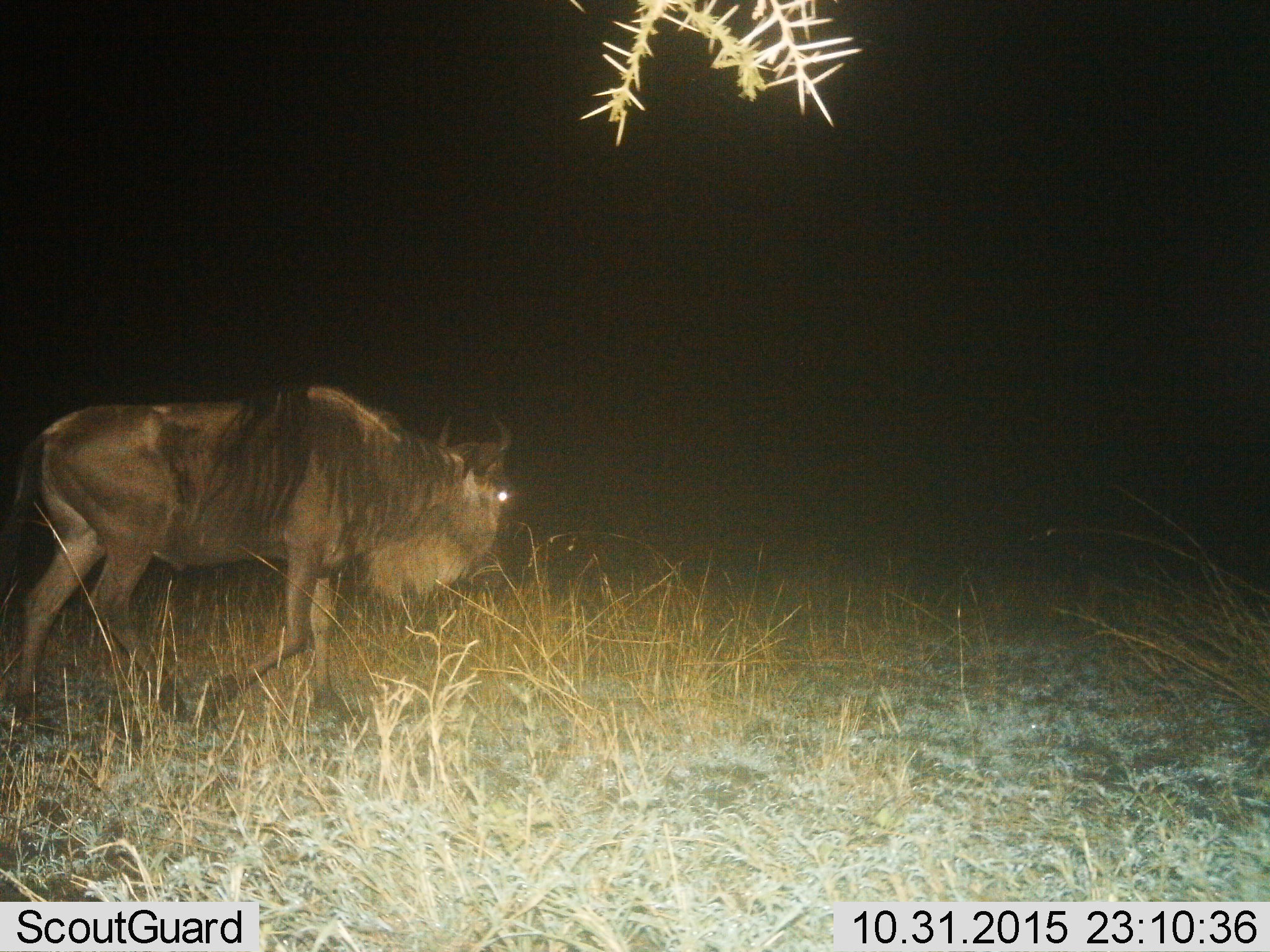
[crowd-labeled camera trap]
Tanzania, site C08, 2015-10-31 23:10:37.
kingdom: Animalia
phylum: Chordata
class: Mammalia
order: Artiodactyla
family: Bovidae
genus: Connochaetes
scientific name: Connochaetes taurinus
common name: blue wildebeest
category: wildebeest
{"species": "wildebeest (blue wildebeest) (Connochaetes taurinus)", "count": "1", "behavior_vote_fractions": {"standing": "21%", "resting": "0%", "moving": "84%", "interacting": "0%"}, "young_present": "0%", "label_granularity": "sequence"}